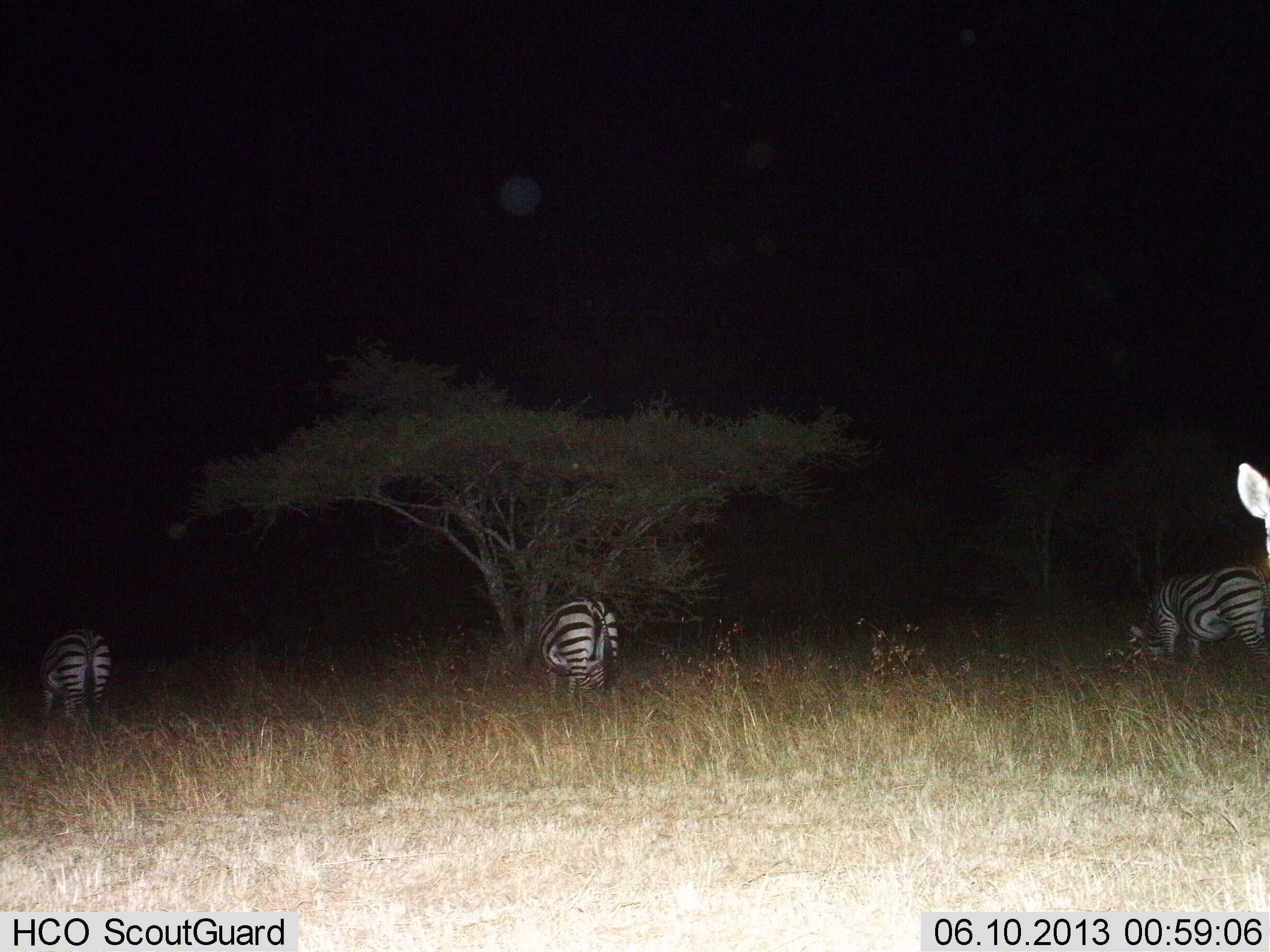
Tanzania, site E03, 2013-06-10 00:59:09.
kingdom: Animalia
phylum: Chordata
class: Mammalia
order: Perissodactyla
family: Equidae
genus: Equus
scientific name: Equus quagga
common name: plains zebra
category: zebra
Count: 4.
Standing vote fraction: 42%.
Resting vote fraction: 3%.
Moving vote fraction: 5%.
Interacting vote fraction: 0%.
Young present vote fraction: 0%.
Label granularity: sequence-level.